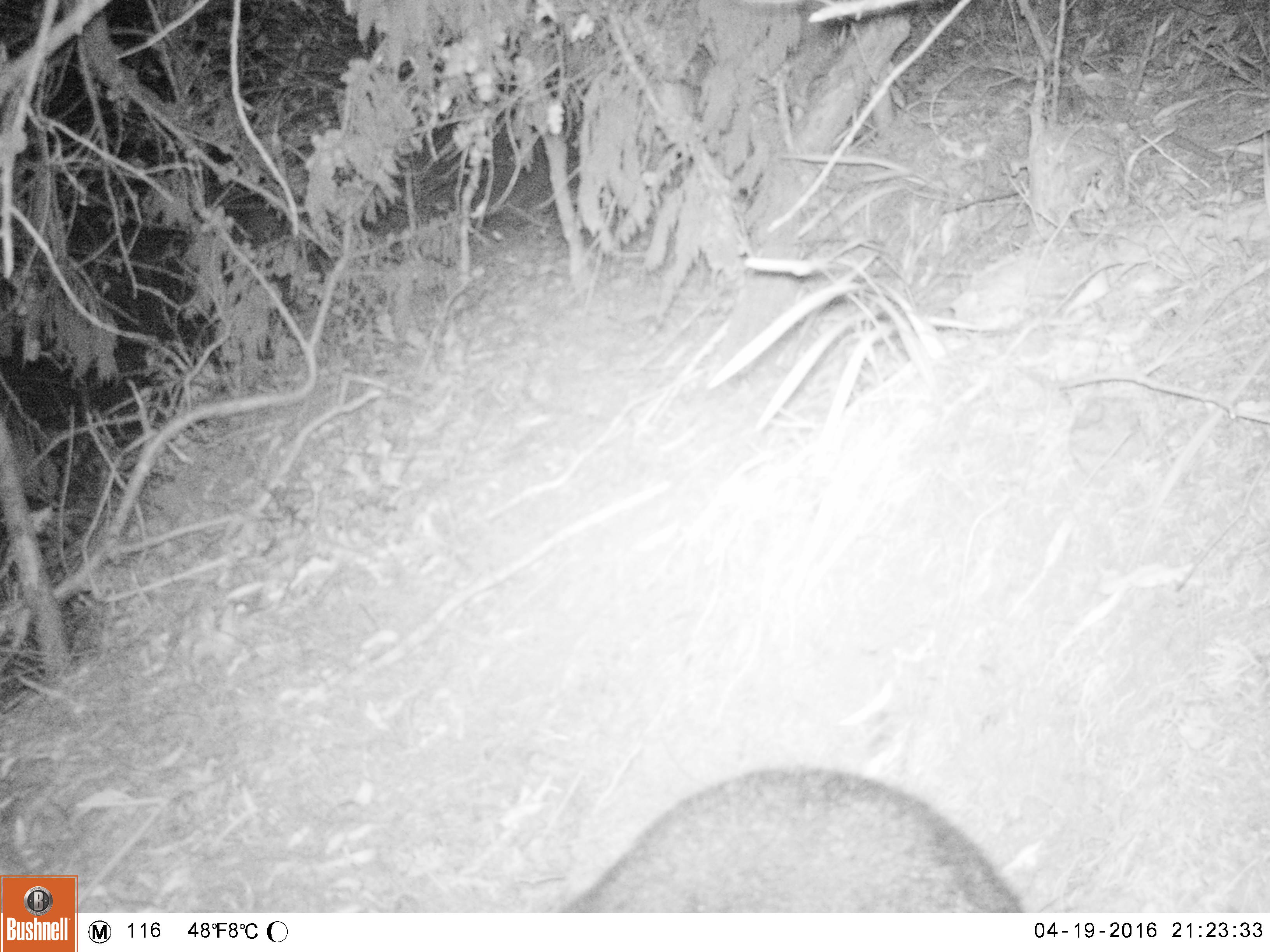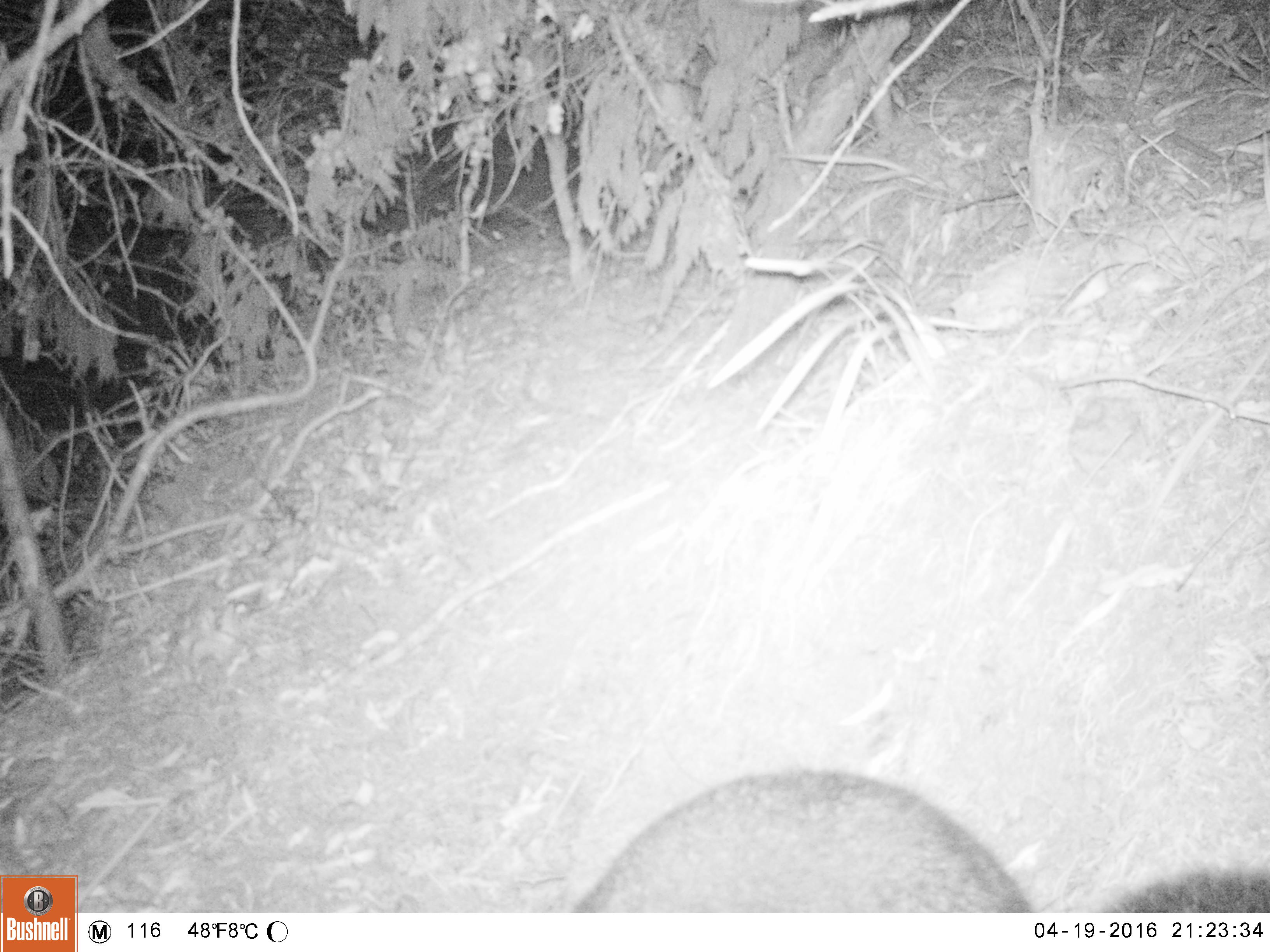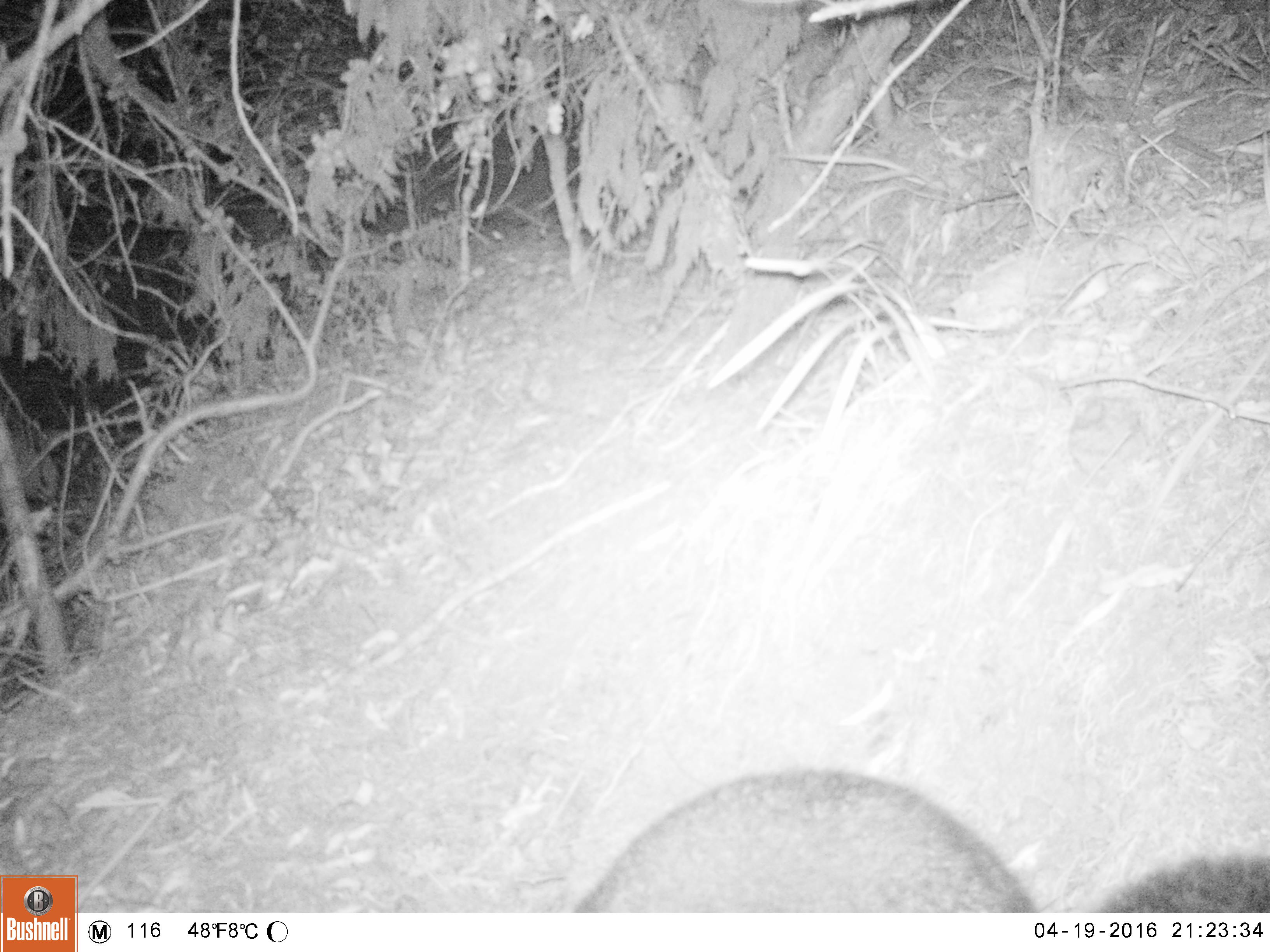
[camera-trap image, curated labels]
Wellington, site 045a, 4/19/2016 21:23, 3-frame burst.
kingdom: Animalia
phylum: Chordata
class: Mammalia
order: Didelphimorphia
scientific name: Didelphimorphia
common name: possum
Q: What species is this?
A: Possum (Didelphimorphia).